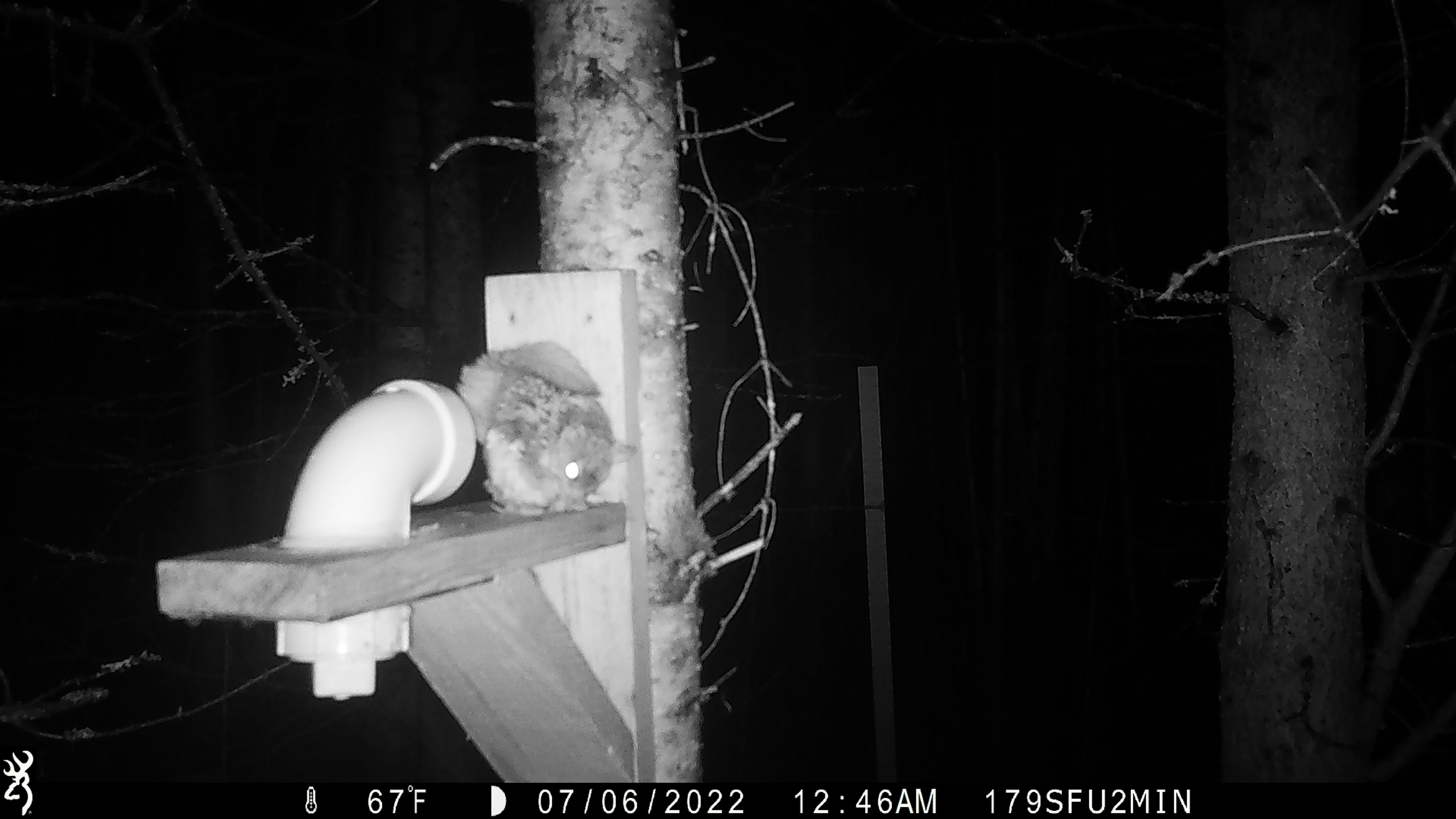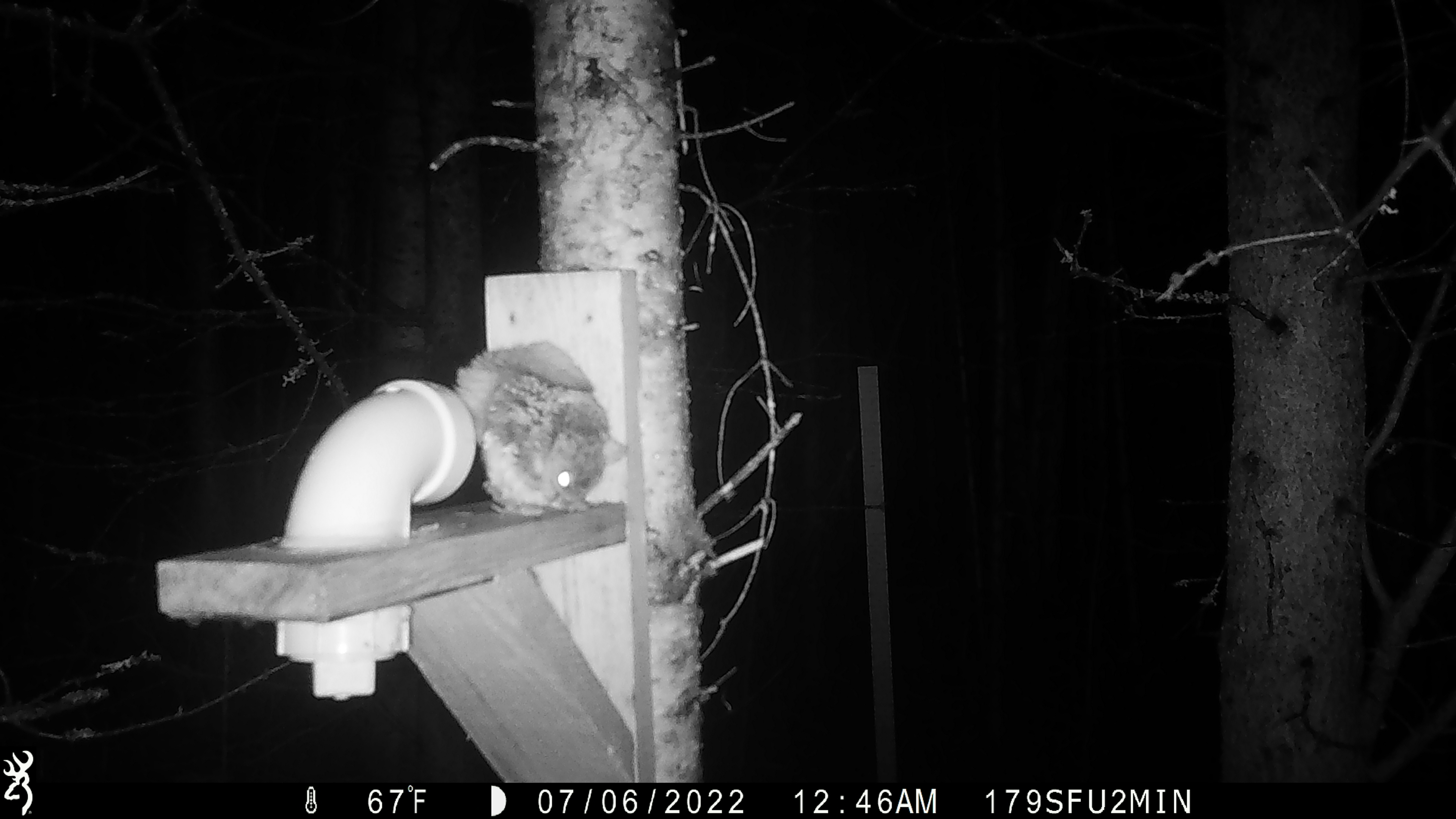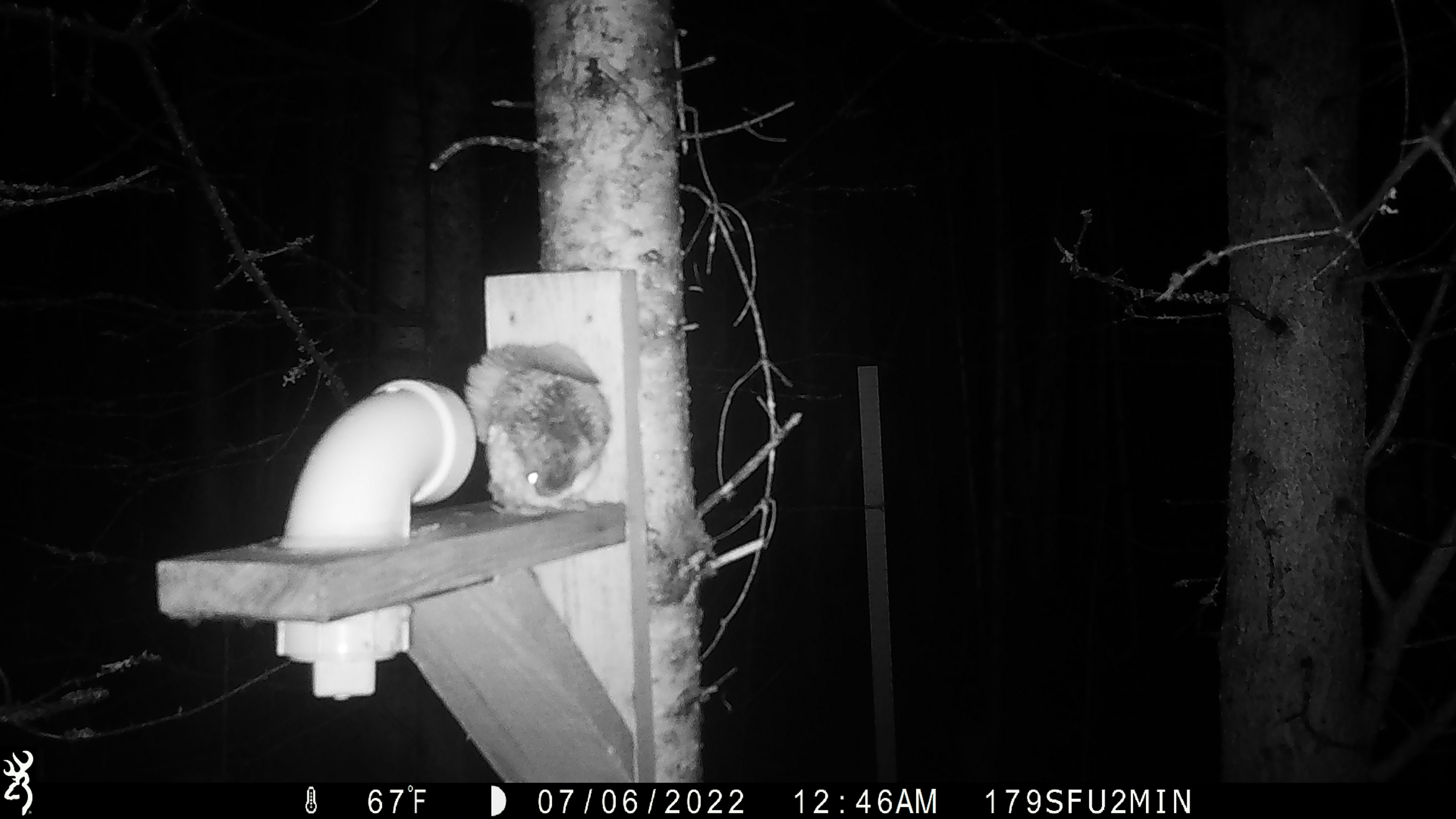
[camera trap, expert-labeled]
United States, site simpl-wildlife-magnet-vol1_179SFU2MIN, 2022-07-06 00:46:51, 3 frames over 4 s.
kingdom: Animalia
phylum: Chordata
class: Mammalia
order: Rodentia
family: Sciuridae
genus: Glaucomys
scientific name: Glaucomys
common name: flying squirrel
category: flying squirrel sp.